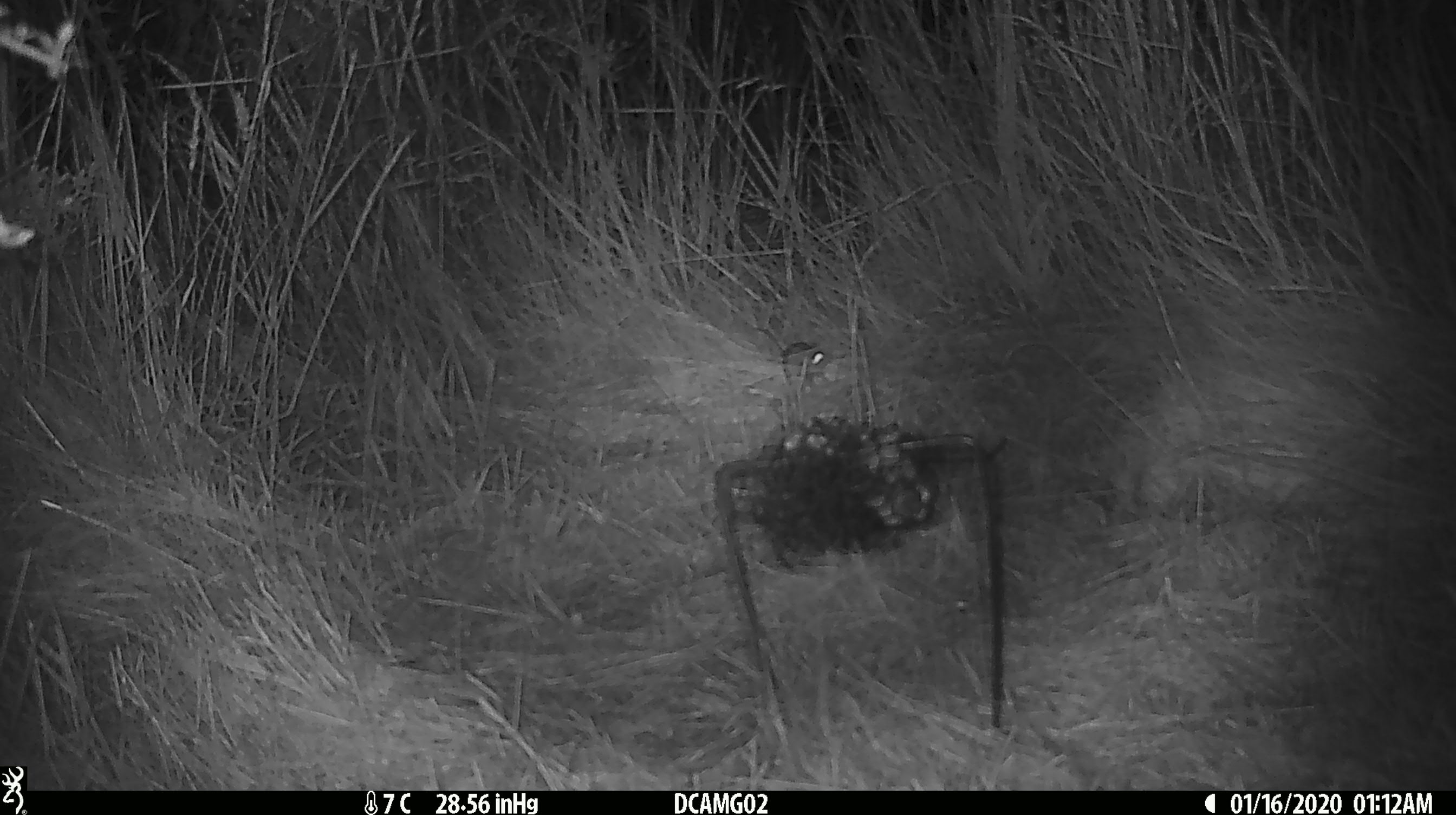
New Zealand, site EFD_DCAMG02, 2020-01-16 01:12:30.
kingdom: Animalia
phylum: Chordata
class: Mammalia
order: Rodentia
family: Muridae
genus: Mus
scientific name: Mus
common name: mouse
Mouse (Mus).